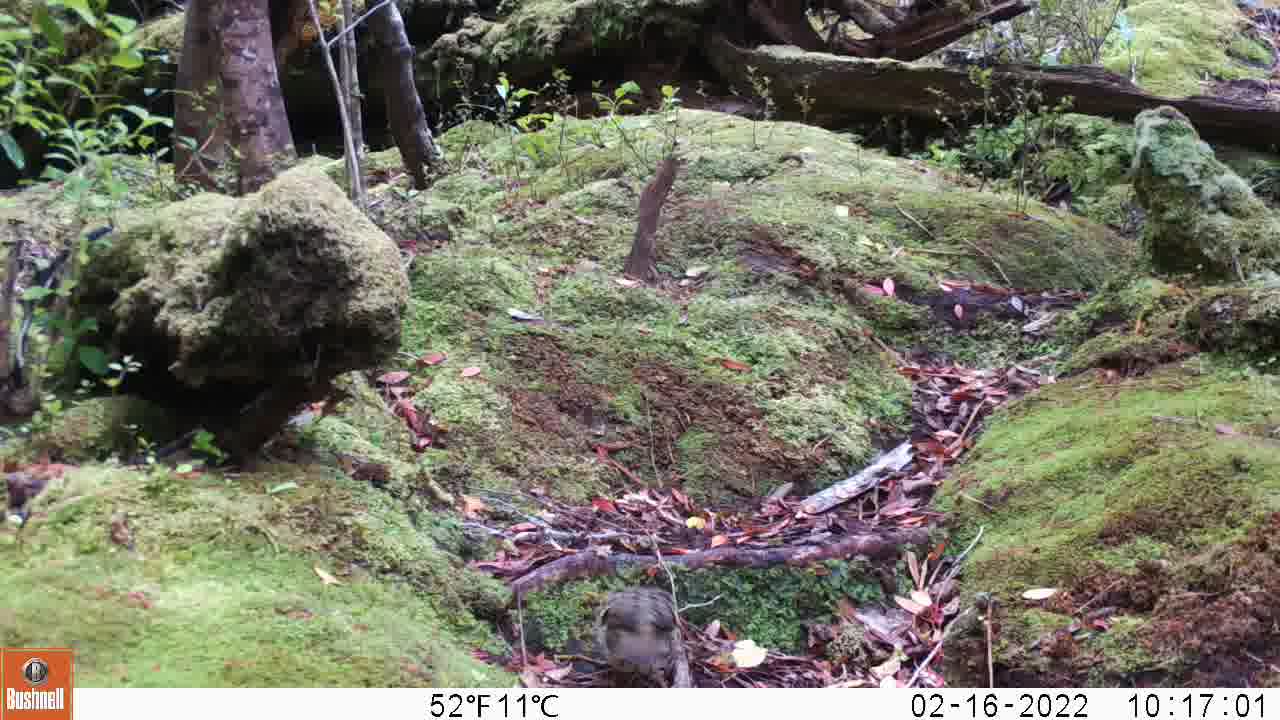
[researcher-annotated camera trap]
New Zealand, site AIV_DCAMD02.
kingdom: Animalia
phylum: Chordata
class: Aves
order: Passeriformes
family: Turdidae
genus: Turdus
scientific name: Turdus philomelos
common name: song thrush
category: thrush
Thrush (song thrush) (Turdus philomelos).